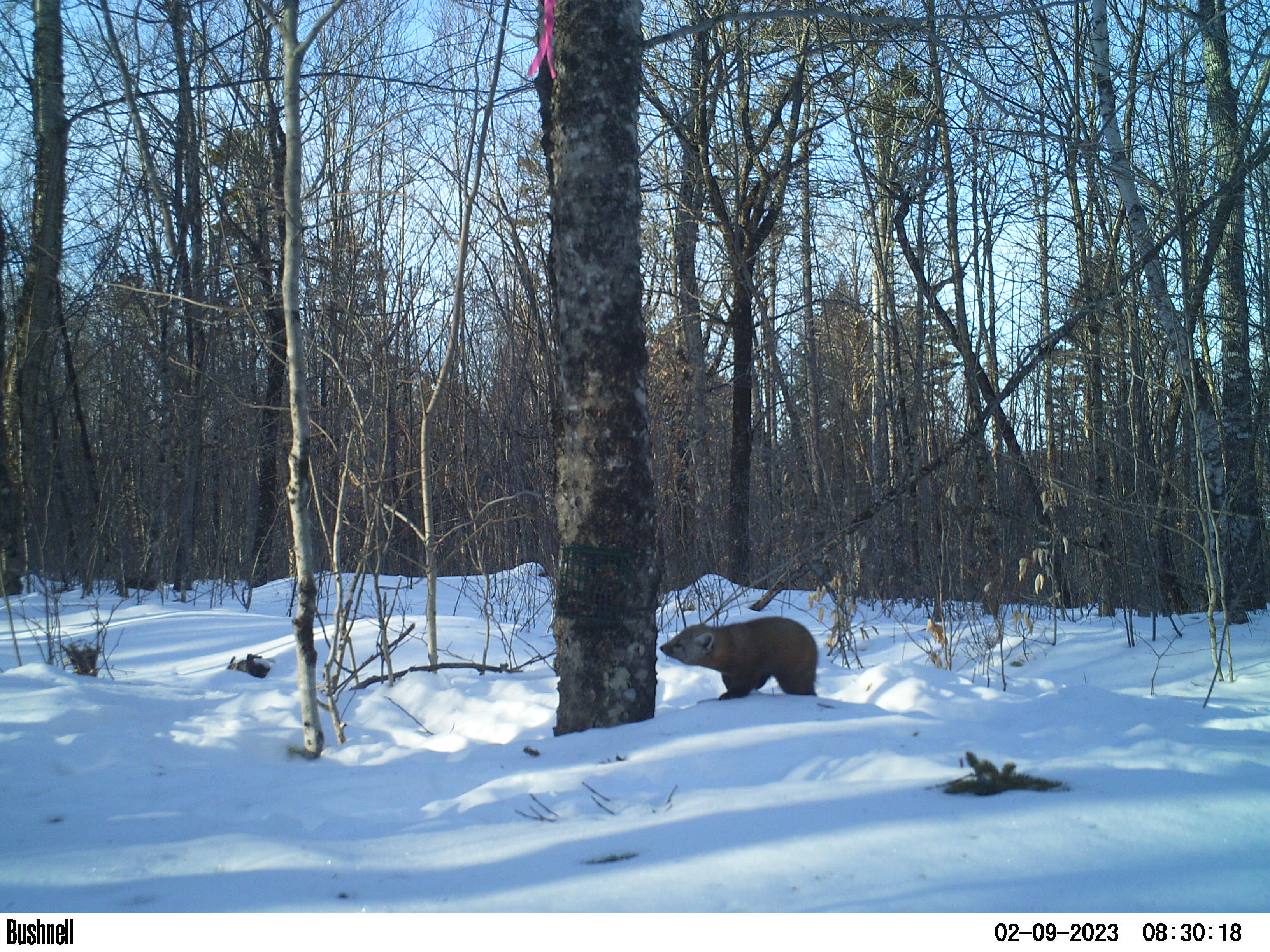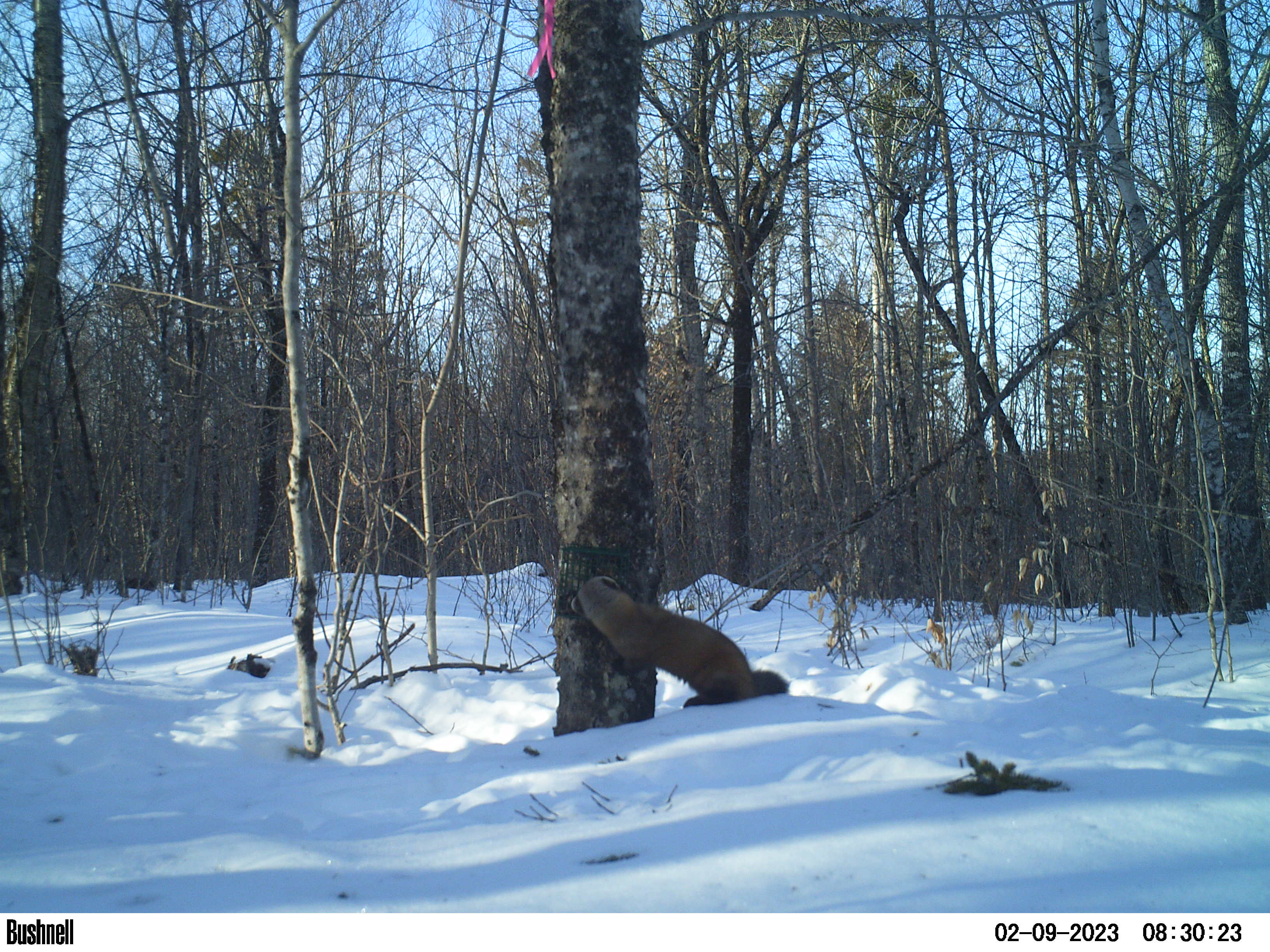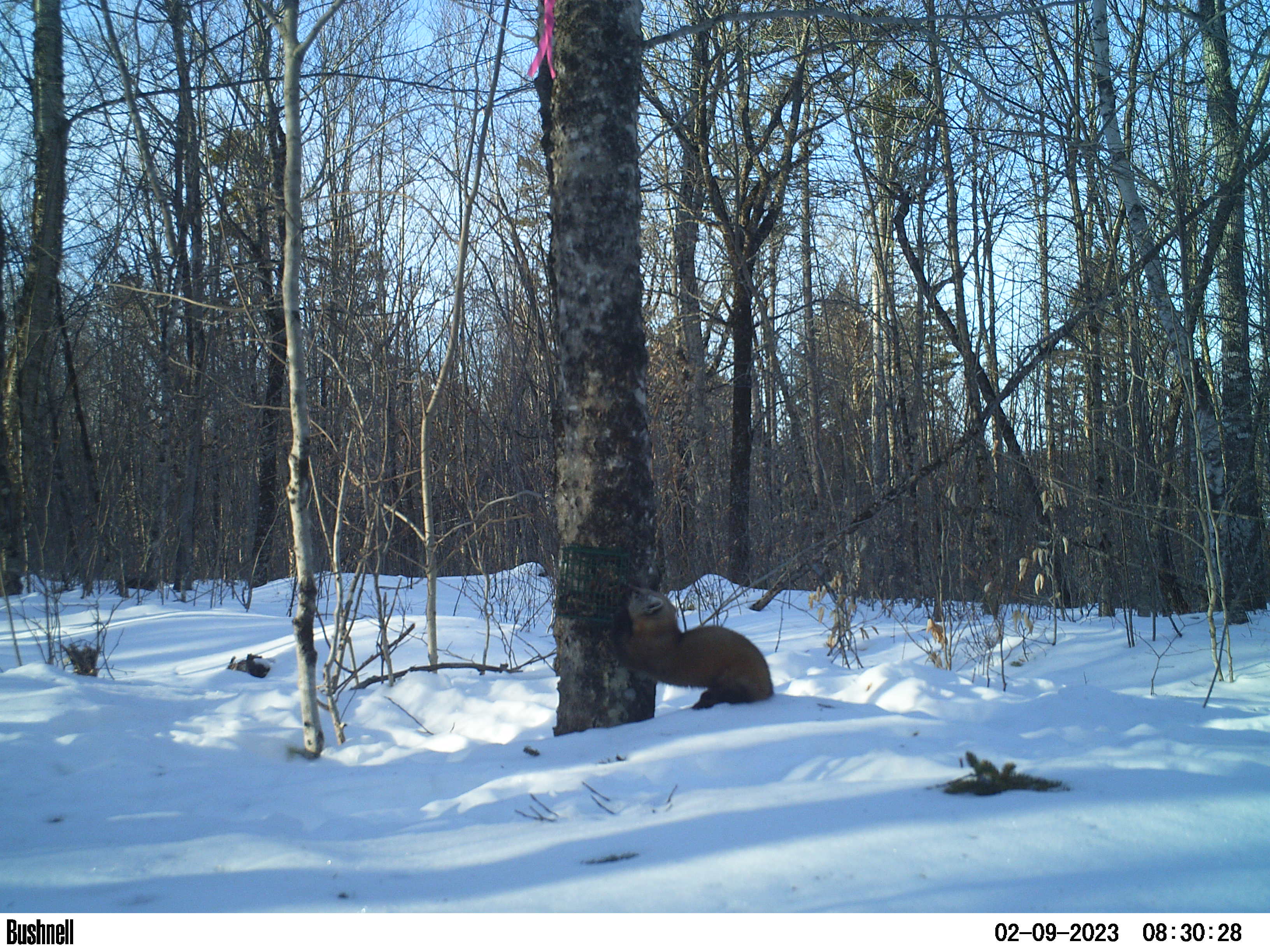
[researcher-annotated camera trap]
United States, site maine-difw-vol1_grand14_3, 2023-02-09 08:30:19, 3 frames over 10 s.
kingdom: Animalia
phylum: Chordata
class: Mammalia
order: Carnivora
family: Mustelidae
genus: Martes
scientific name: Martes americana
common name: american marten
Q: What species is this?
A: American marten (Martes americana).